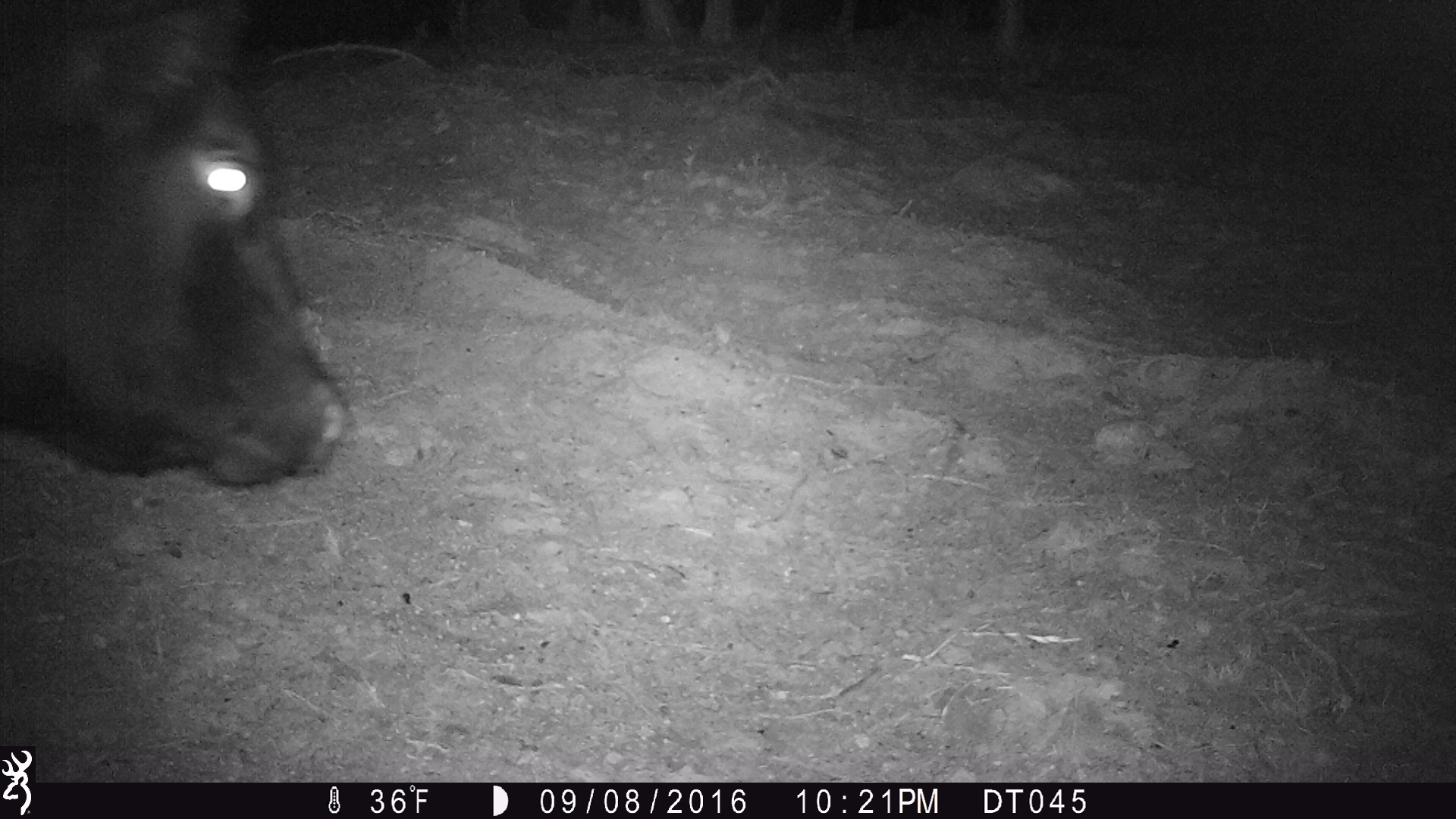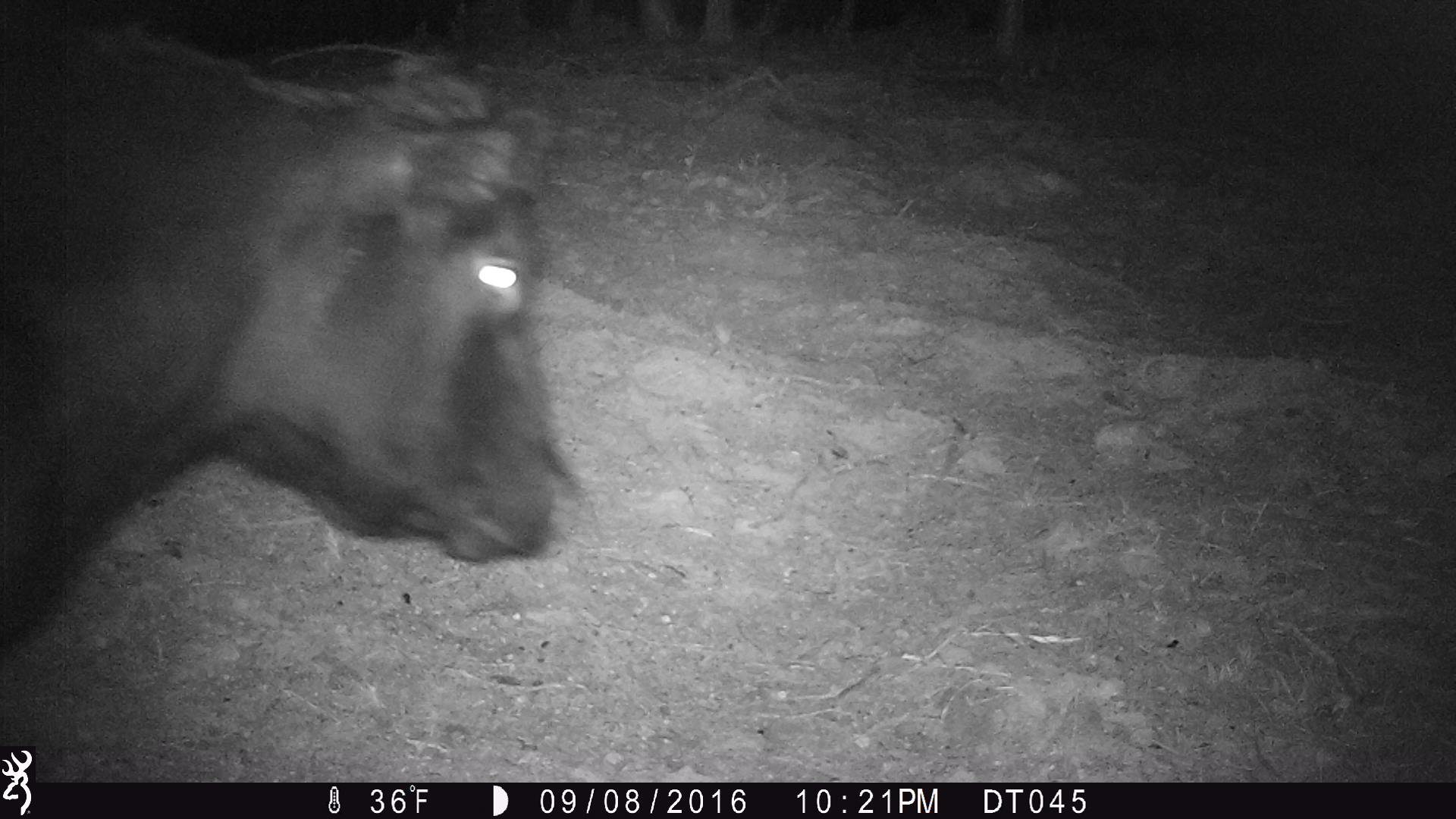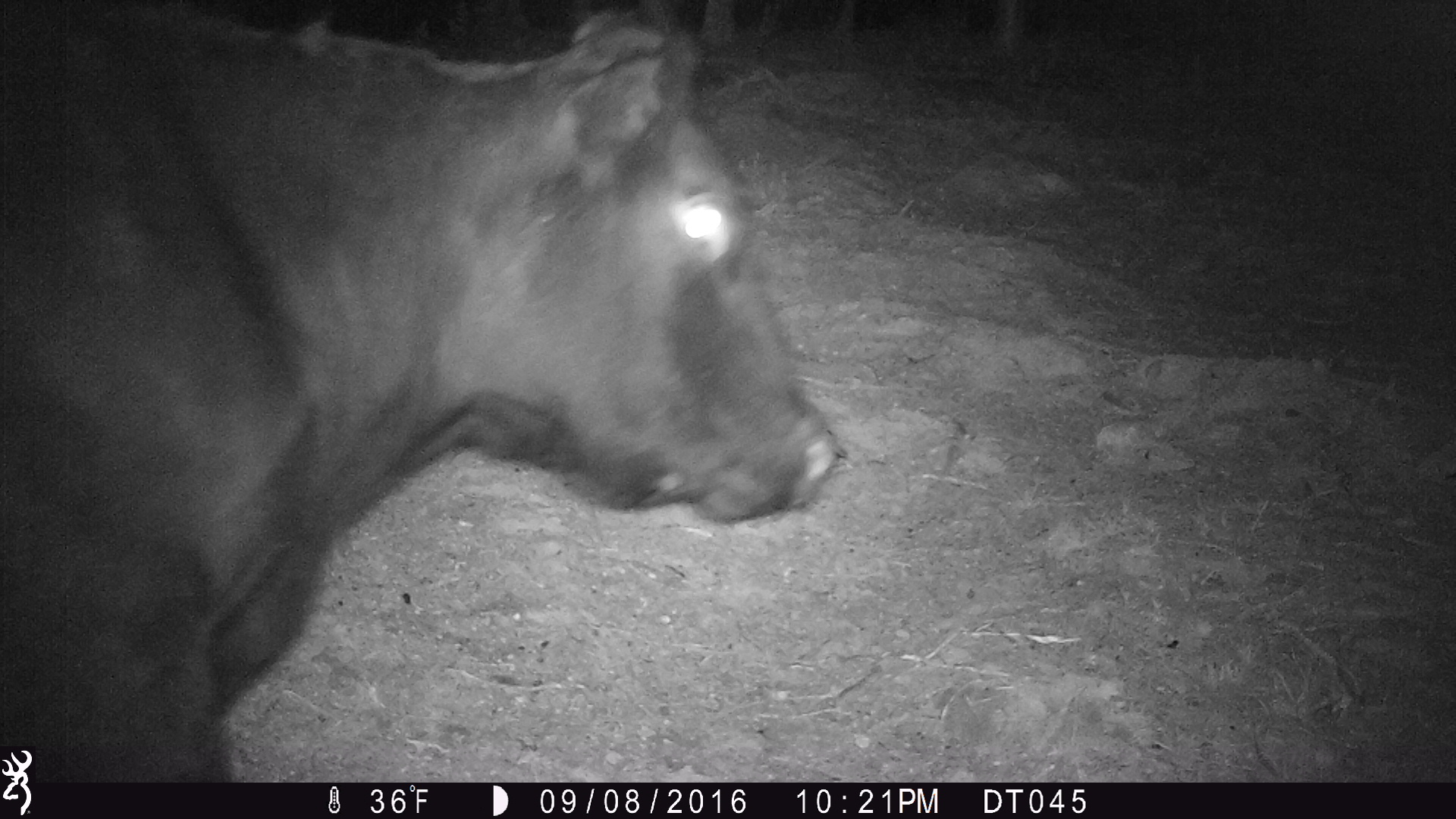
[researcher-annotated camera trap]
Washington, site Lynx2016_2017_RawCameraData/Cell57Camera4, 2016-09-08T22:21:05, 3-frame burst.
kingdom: Animalia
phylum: Chordata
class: Mammalia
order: Artiodactyla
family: Bovidae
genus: Bos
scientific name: Bos taurus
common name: domestic cattle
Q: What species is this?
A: Domestic cattle (Bos taurus).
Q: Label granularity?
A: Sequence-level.